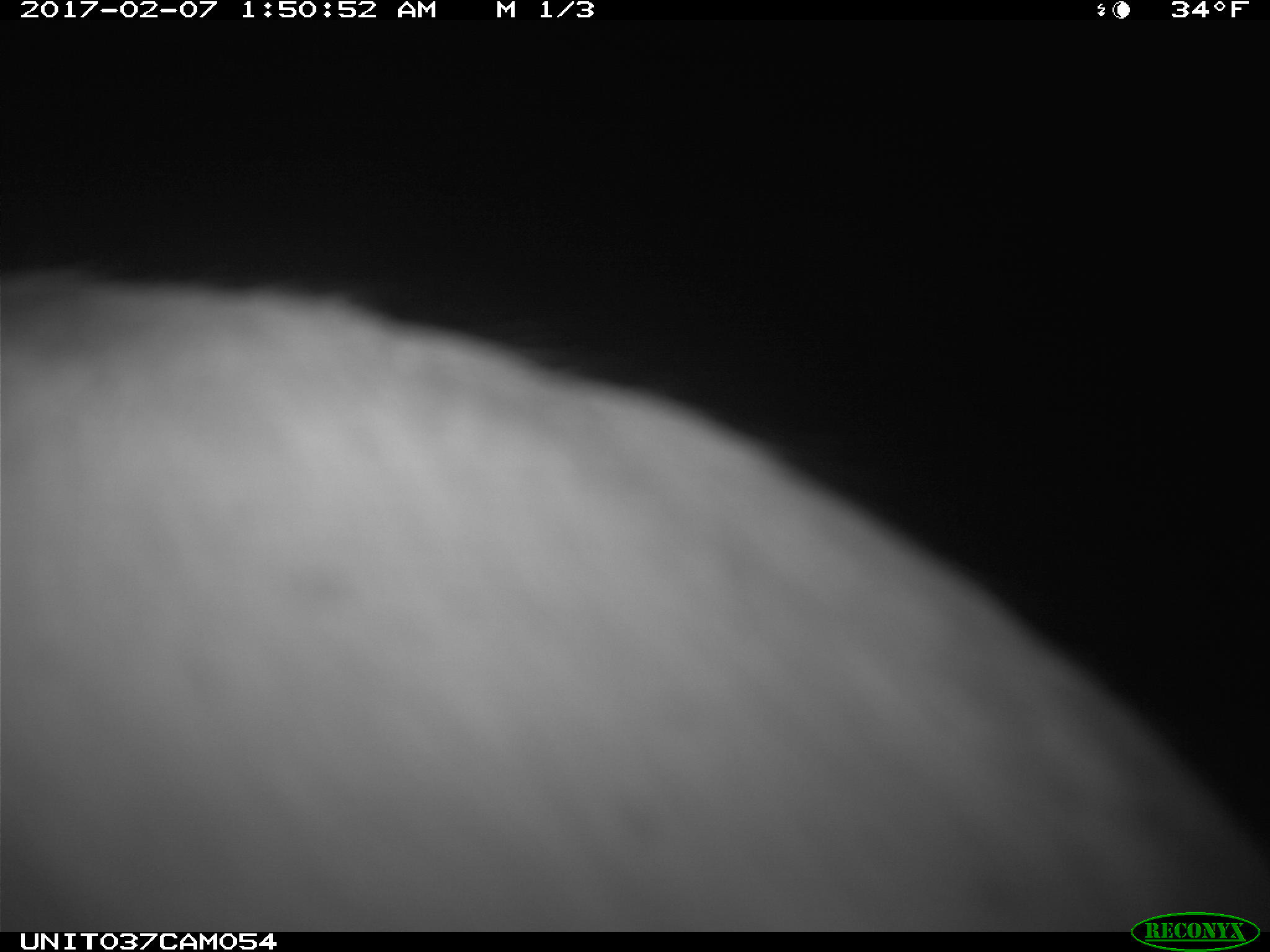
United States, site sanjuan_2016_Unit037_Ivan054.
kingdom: Animalia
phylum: Chordata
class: Mammalia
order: Lagomorpha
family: Leporidae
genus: Lepus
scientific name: Lepus americanus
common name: snowshoe hare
Lepus americanus (snowshoe hare).